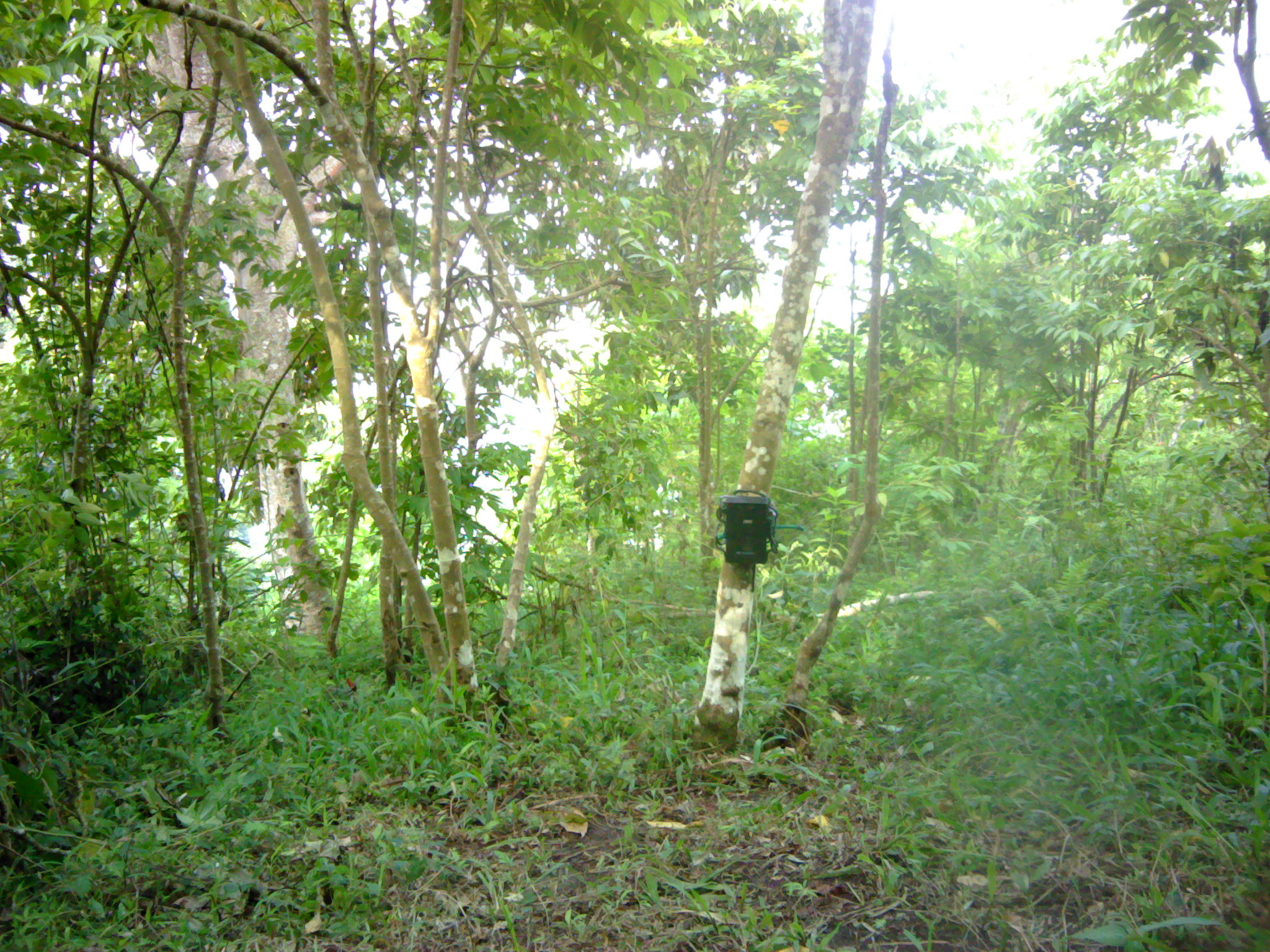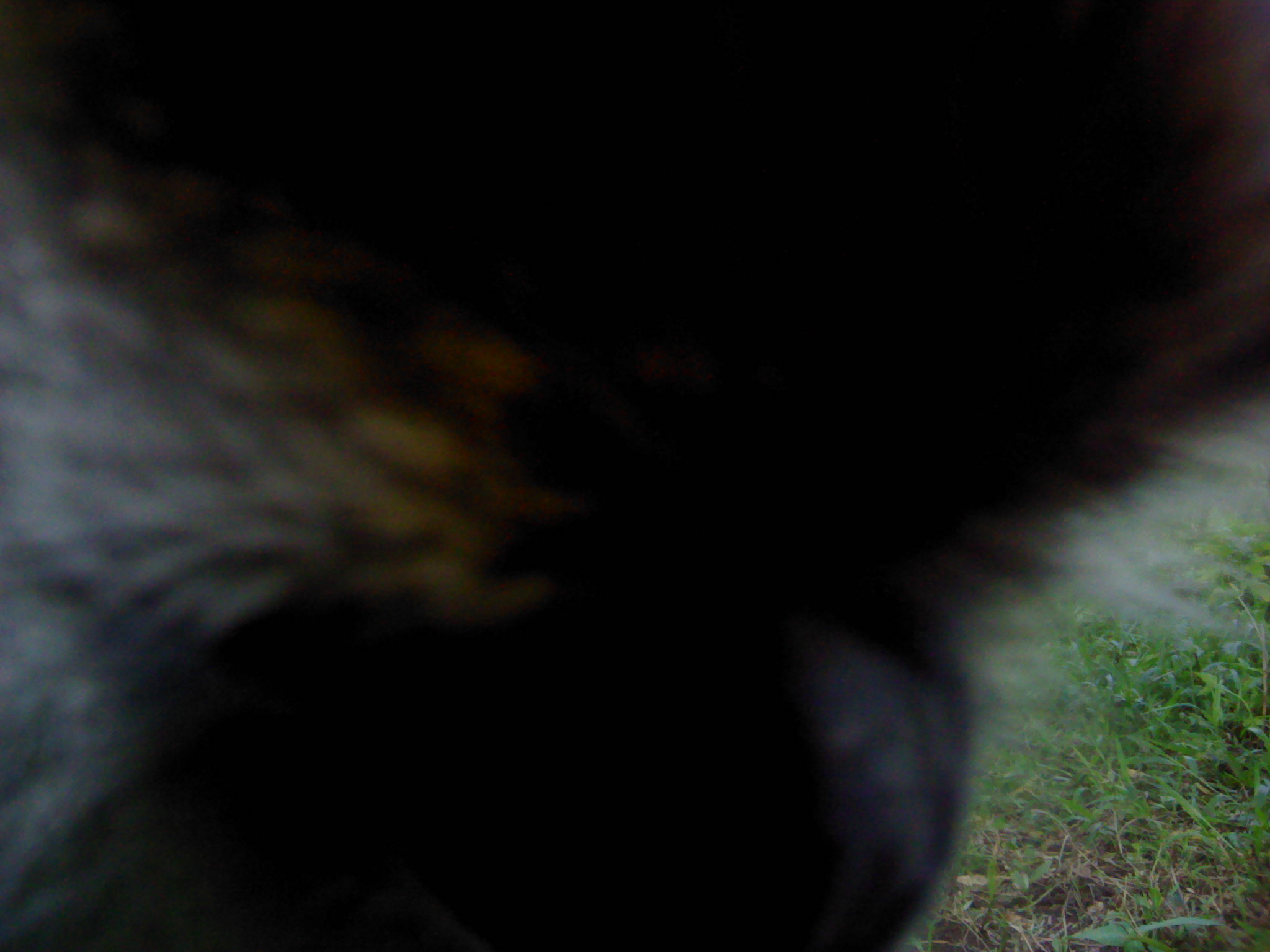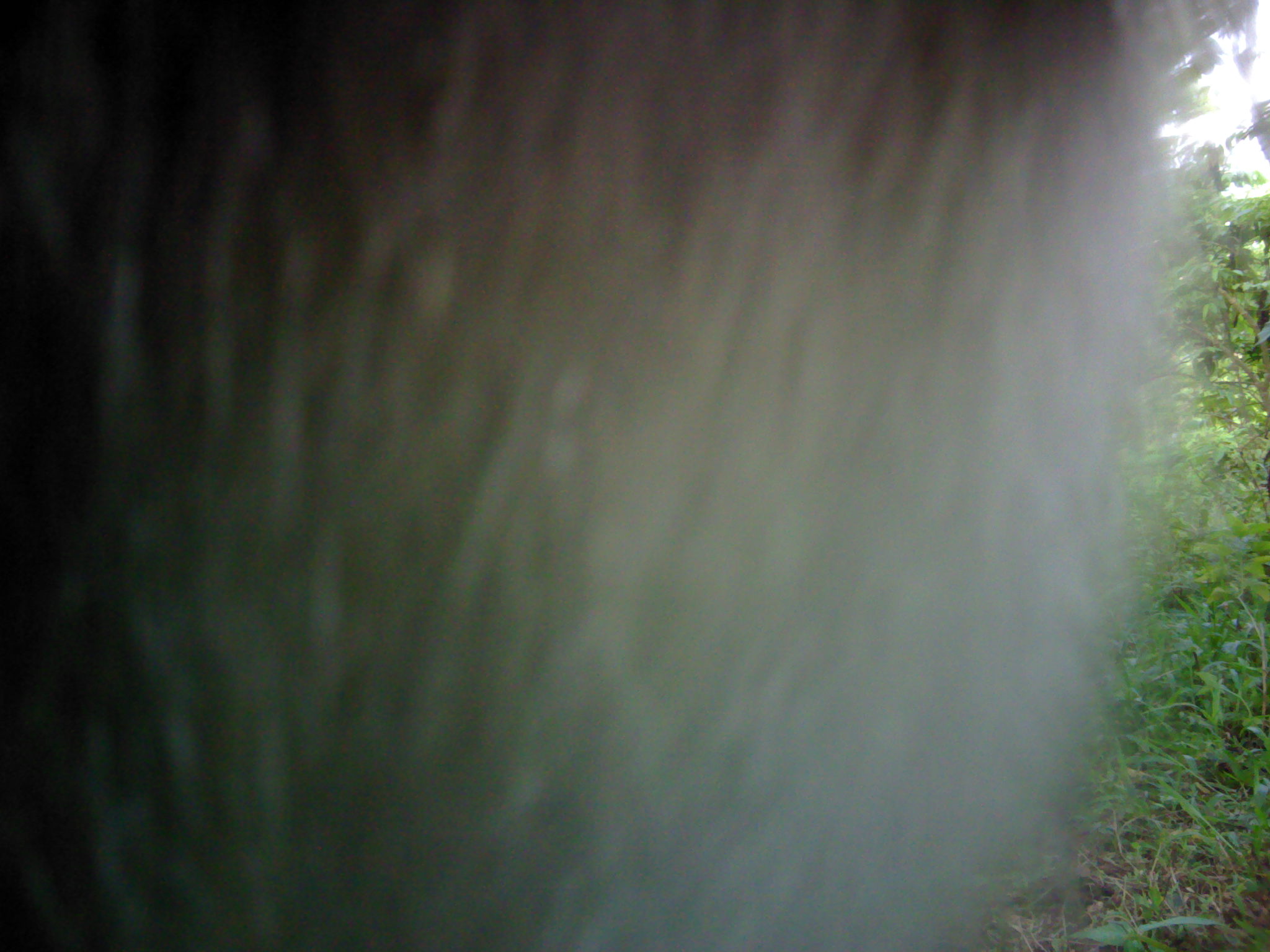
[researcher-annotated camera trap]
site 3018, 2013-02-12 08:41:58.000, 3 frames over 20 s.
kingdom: Animalia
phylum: Chordata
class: Mammalia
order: Primates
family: Cercopithecidae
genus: Macaca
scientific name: Macaca fascicularis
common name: crab-eating macaque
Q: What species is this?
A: Macaca fascicularis (crab-eating macaque).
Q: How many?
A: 1.